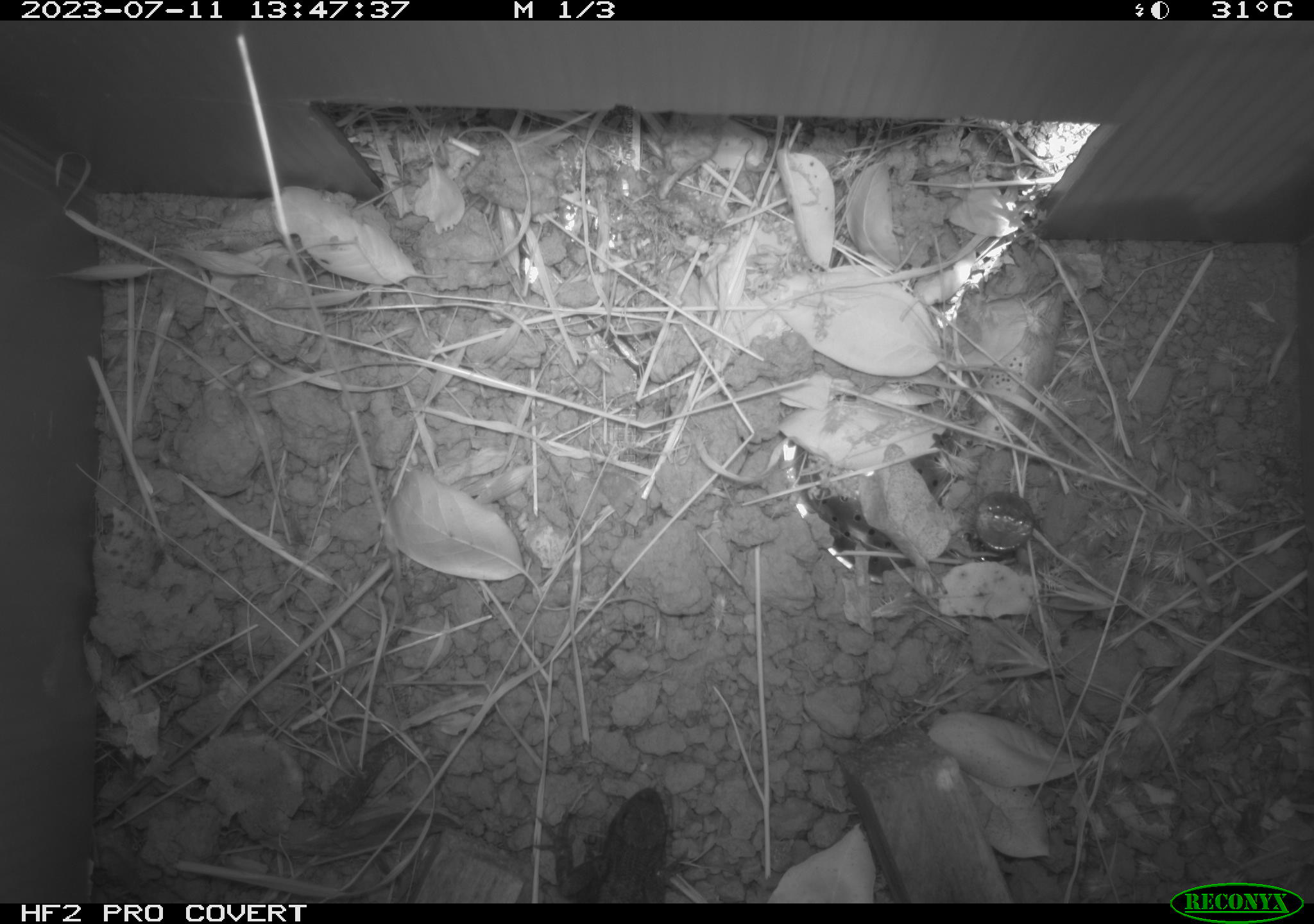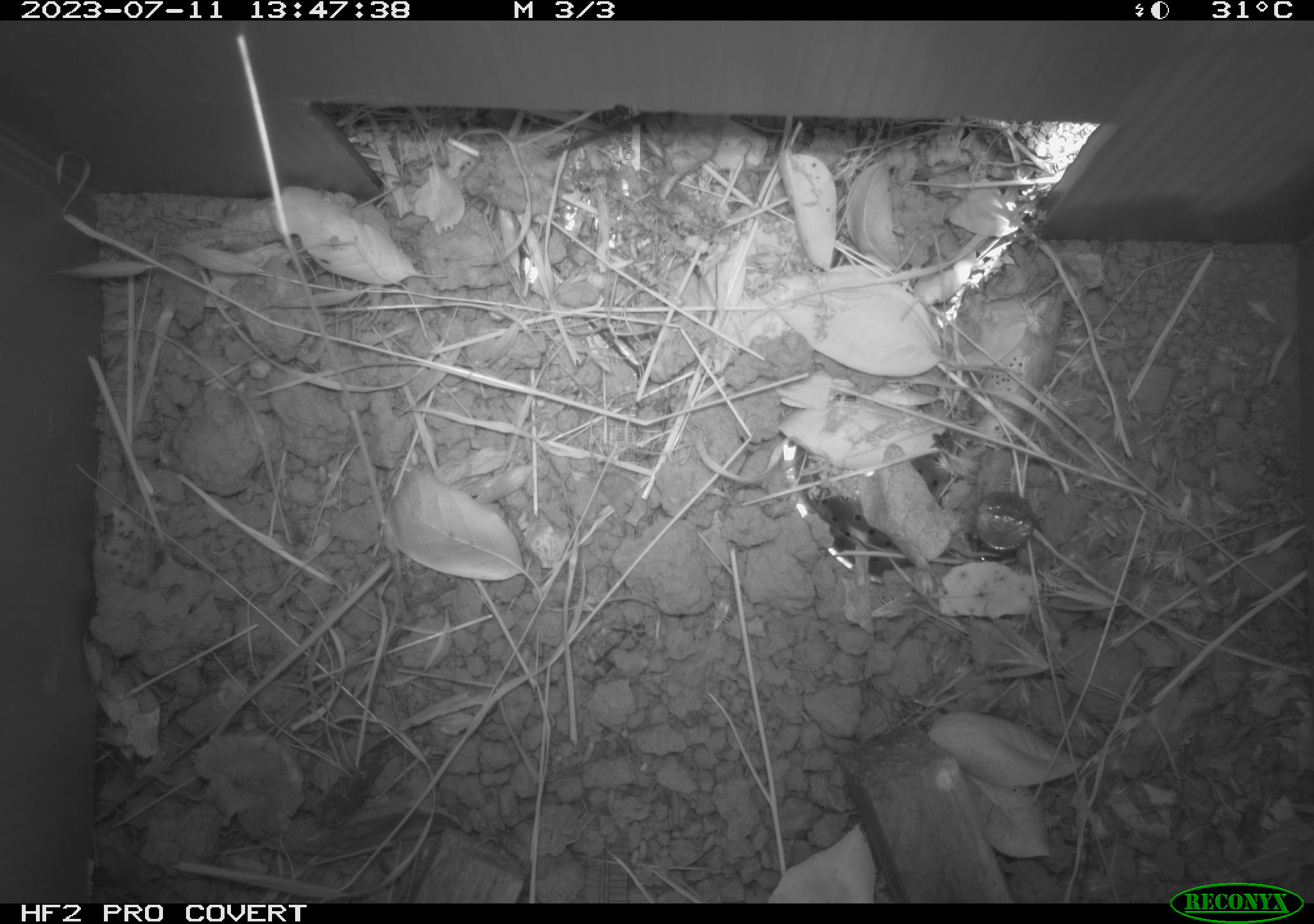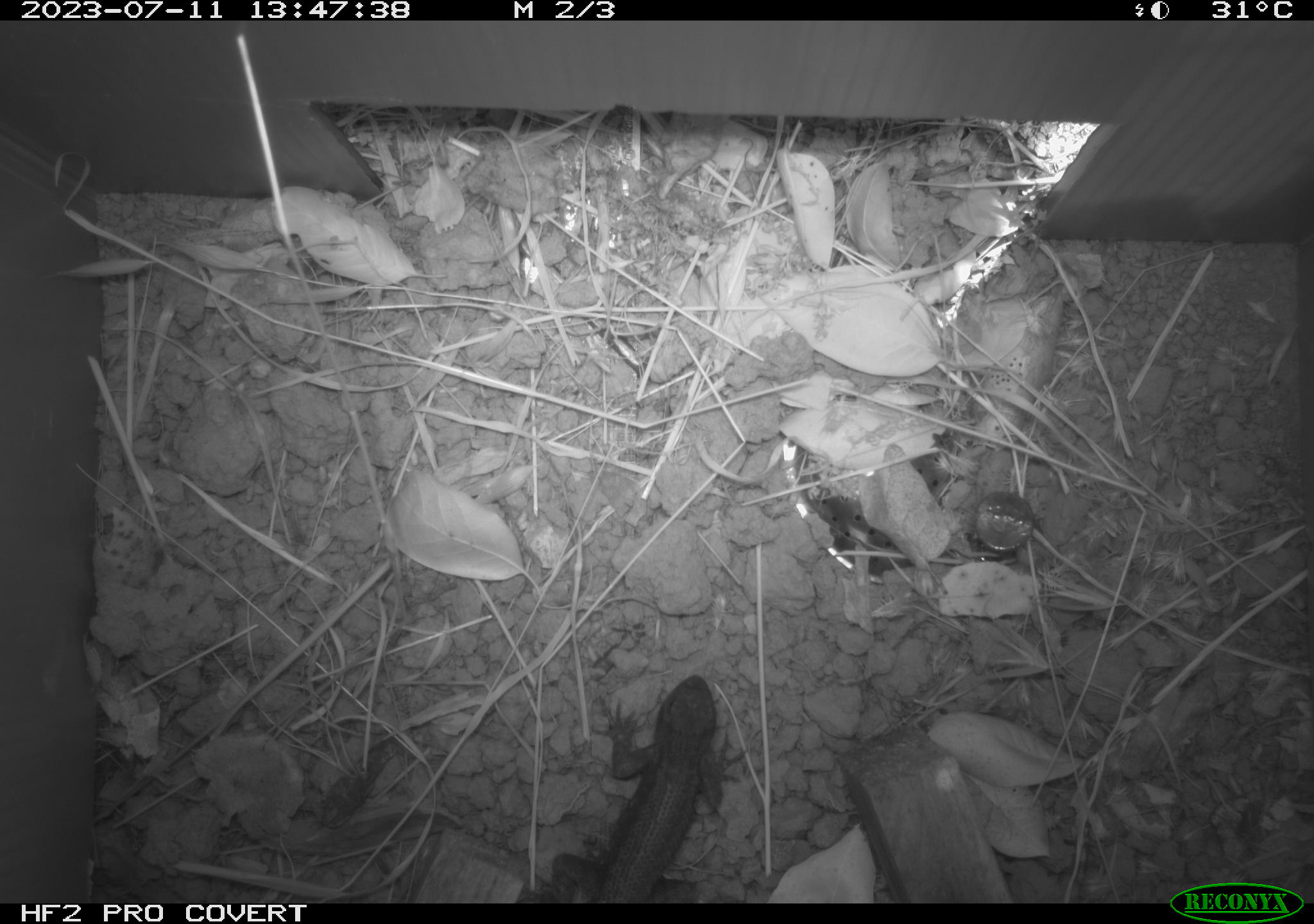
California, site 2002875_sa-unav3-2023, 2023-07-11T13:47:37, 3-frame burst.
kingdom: Animalia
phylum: Chordata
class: Reptilia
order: Squamata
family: Phrynosomatidae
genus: Sceloporus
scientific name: Sceloporus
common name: spiny lizards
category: sceloporus species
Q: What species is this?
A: Sceloporus species (spiny lizards) (Sceloporus).